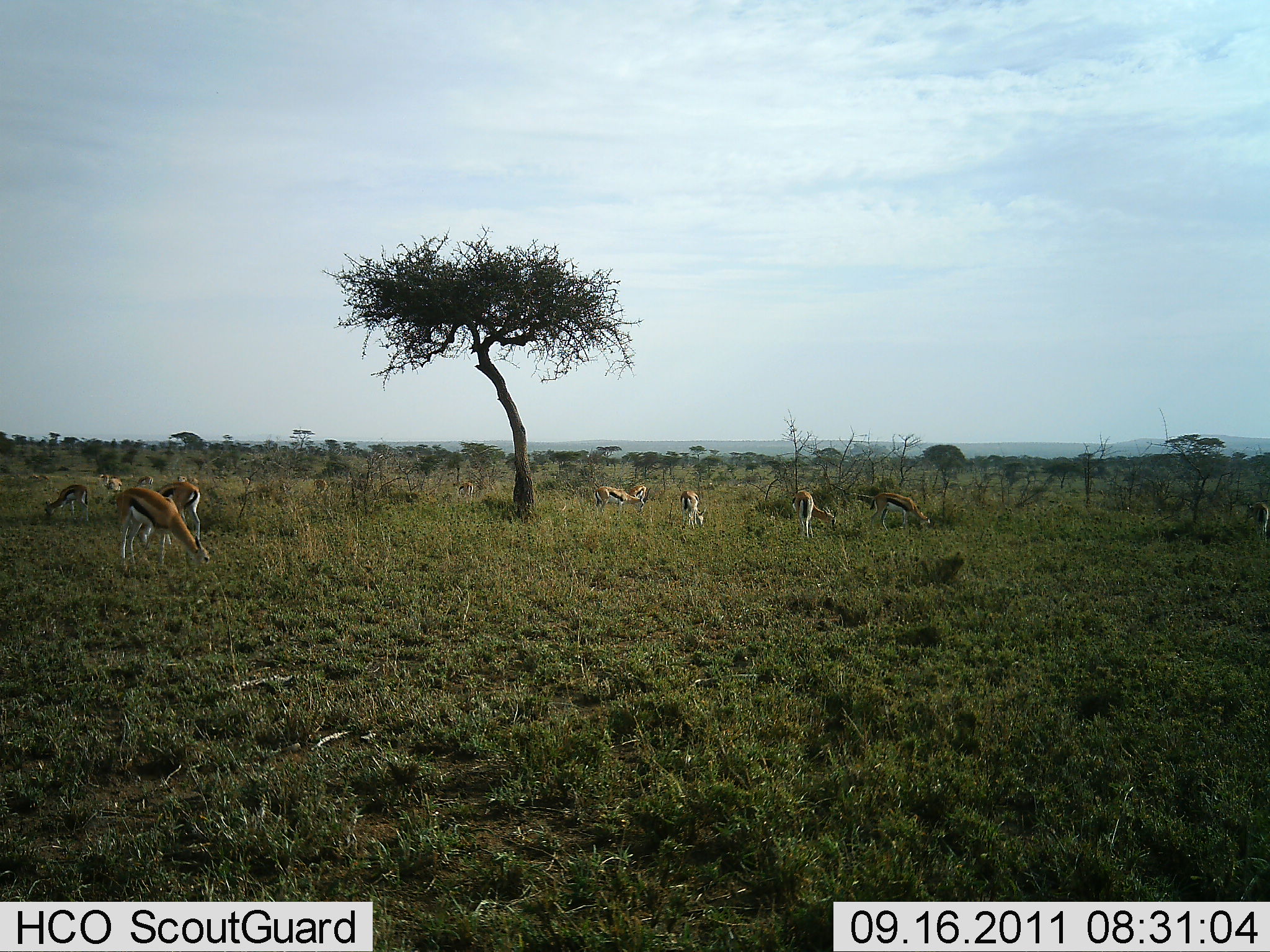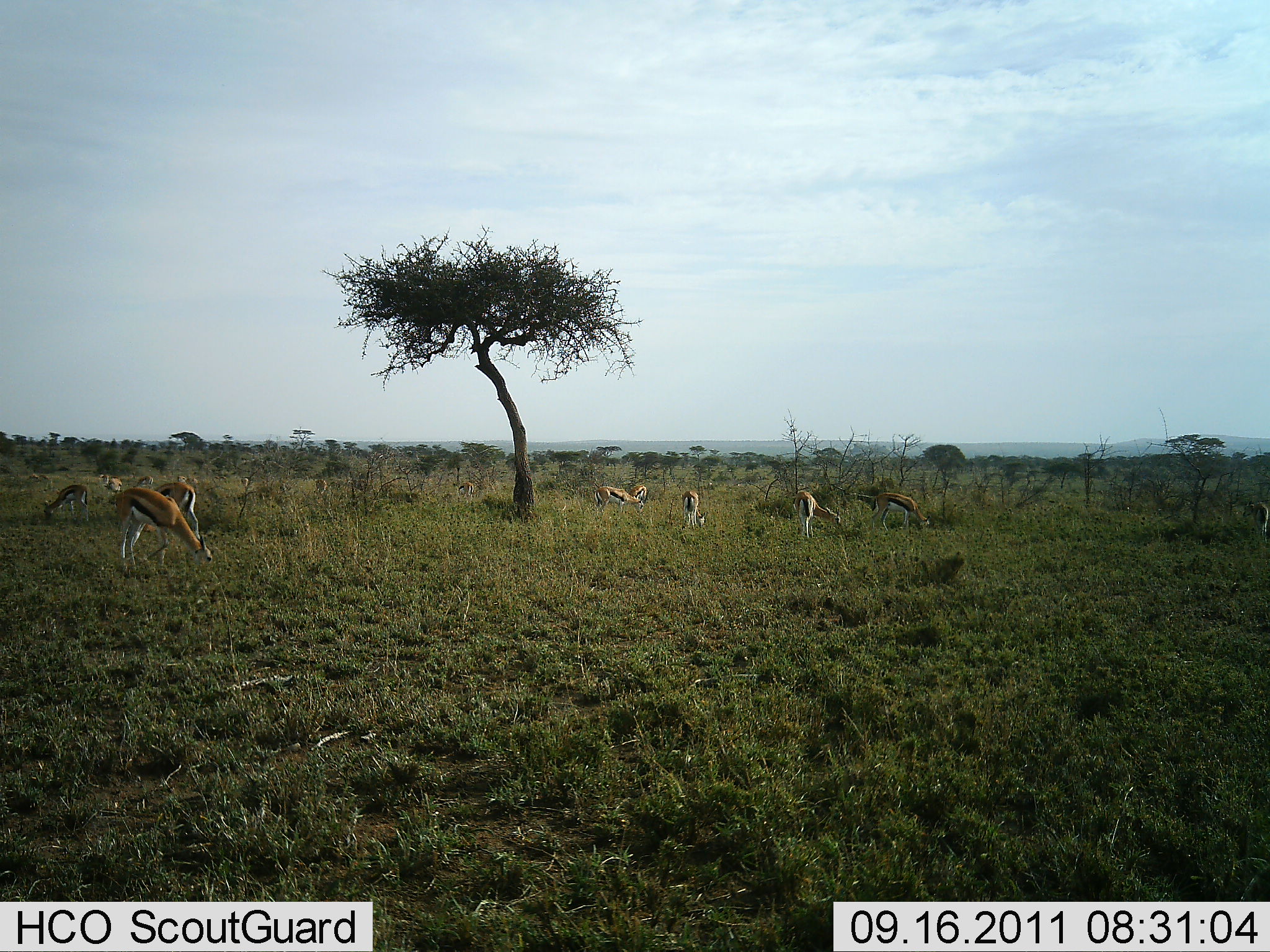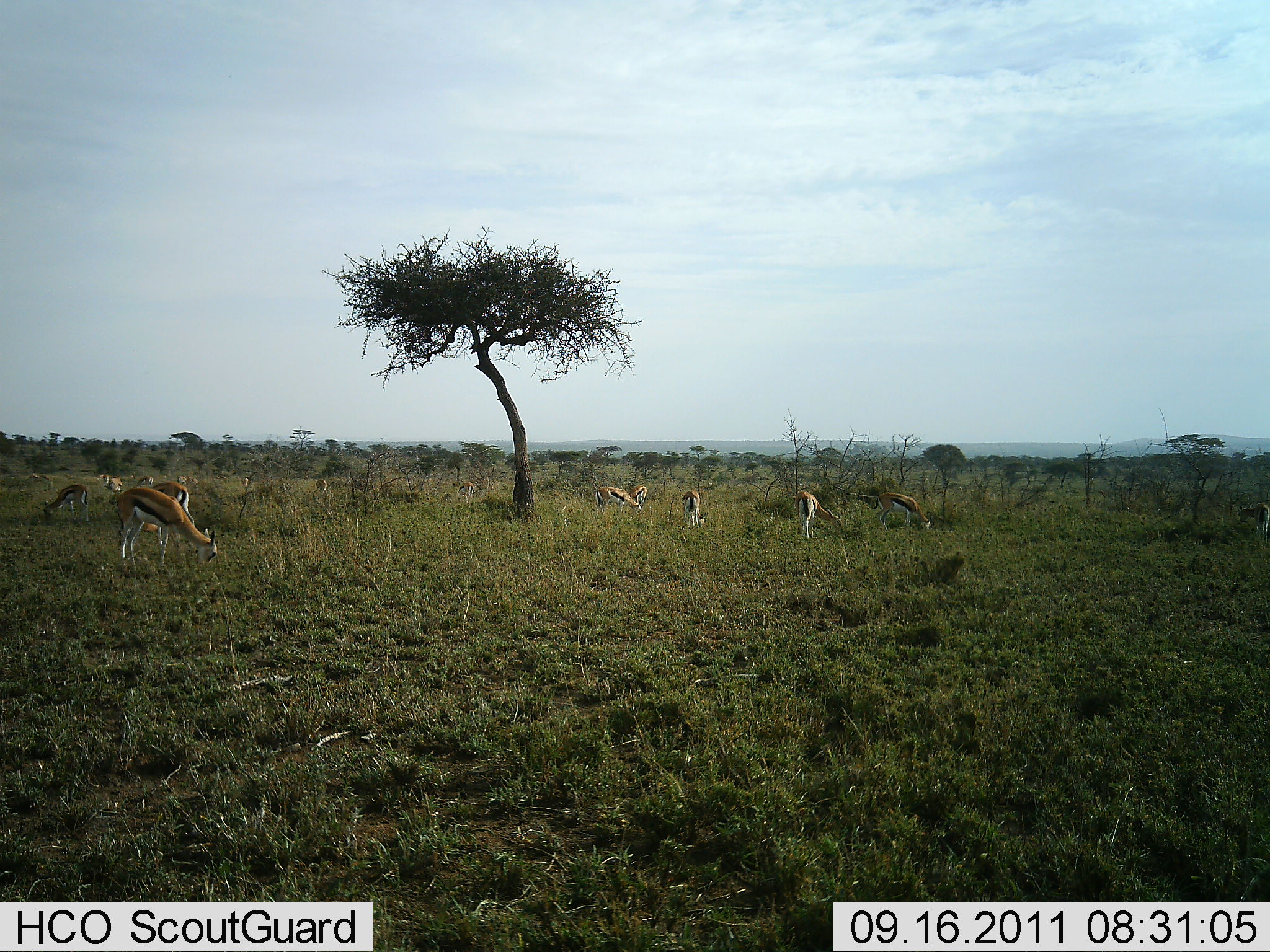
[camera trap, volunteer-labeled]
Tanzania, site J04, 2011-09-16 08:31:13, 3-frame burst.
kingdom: Animalia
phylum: Chordata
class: Mammalia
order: Artiodactyla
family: Bovidae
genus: Eudorcas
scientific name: Eudorcas thomsonii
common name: thomson's gazelle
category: gazellethomsons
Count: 11-50.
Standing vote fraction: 7%.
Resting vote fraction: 0%.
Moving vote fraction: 0%.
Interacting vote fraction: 0%.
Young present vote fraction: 0%.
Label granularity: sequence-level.